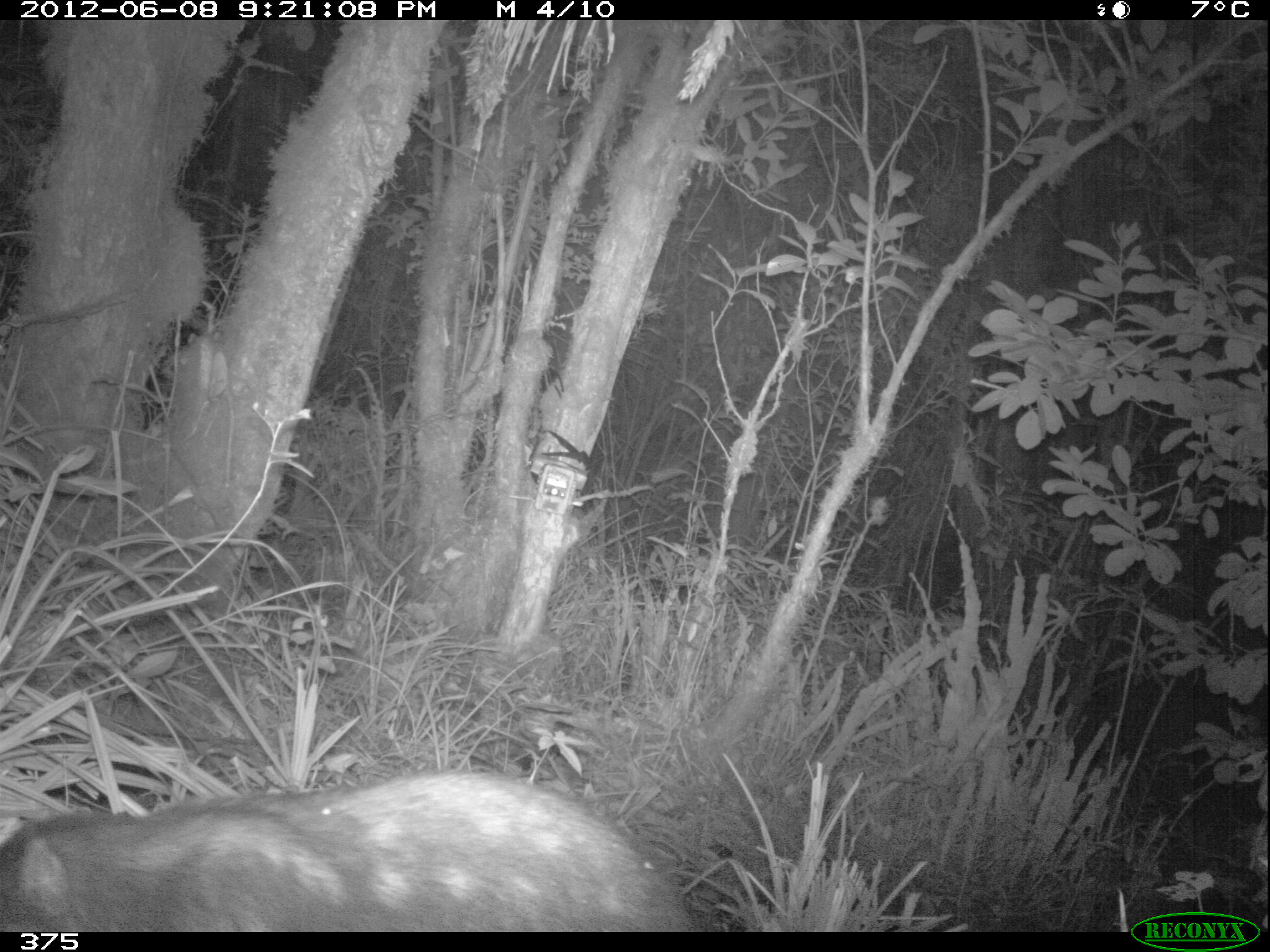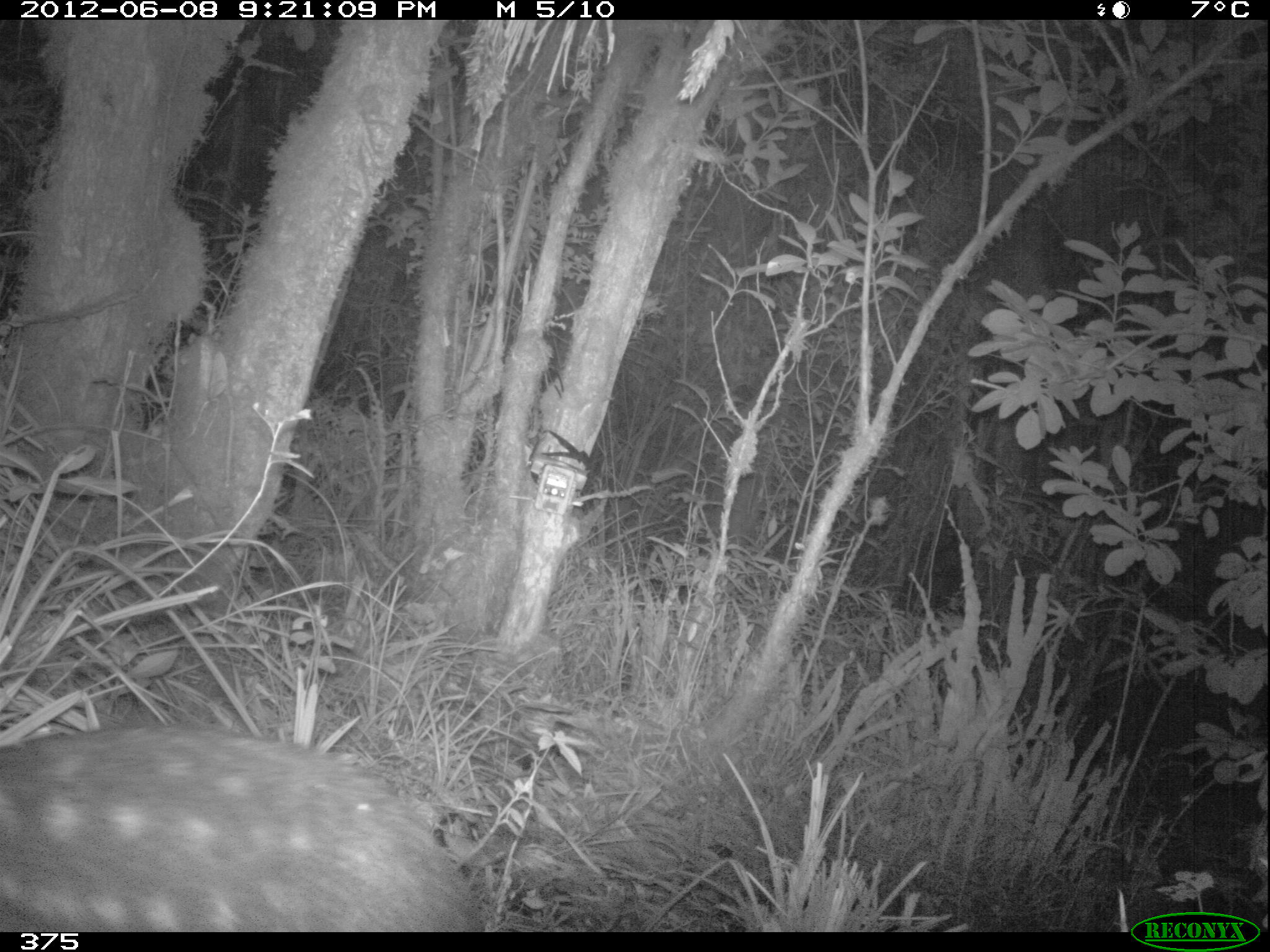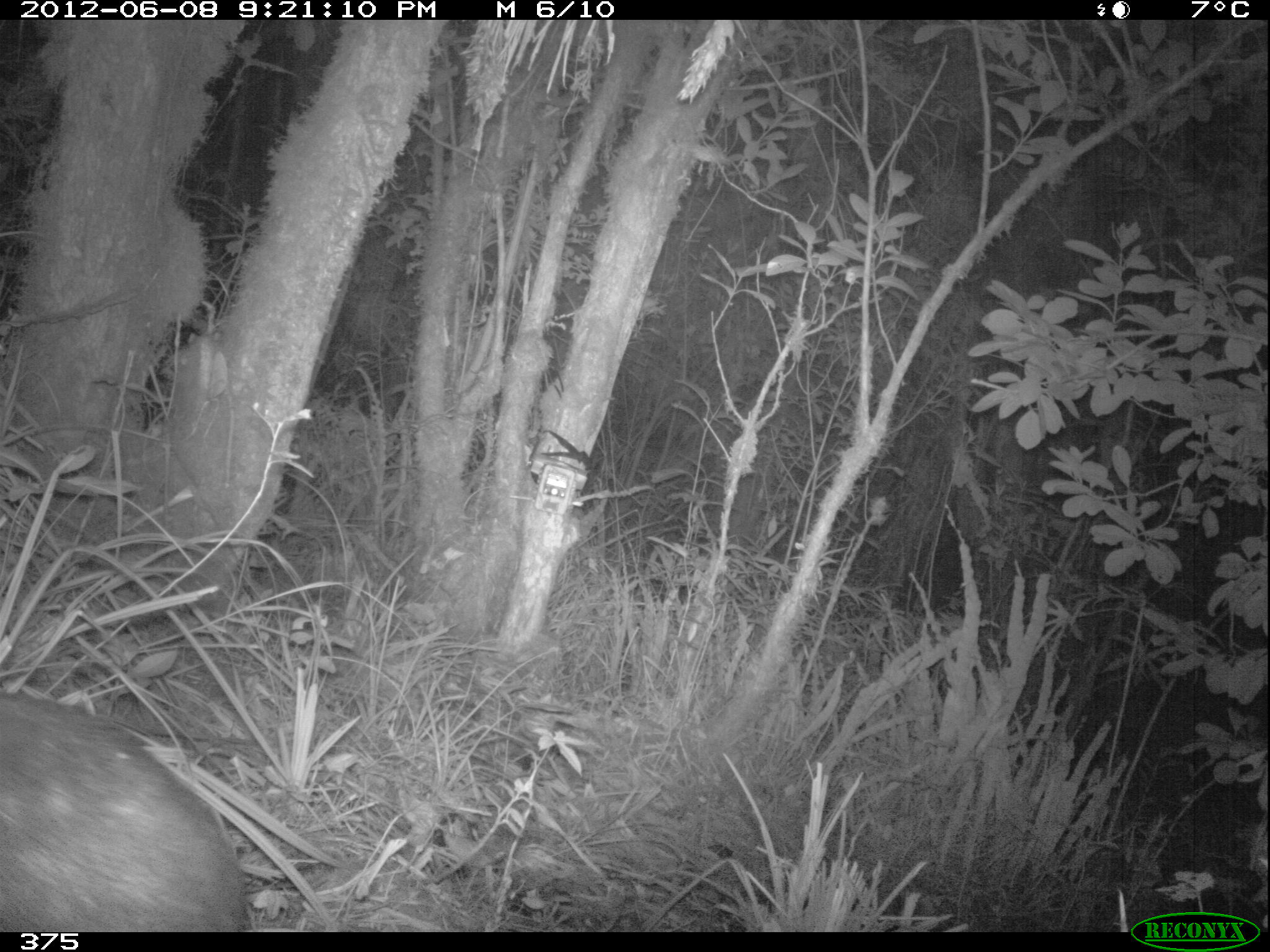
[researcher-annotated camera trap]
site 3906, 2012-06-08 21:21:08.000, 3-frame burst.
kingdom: Animalia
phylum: Chordata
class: Mammalia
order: Rodentia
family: Cuniculidae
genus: Cuniculus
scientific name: Cuniculus taczanowskii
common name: mountain paca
Cuniculus taczanowskii (mountain paca).